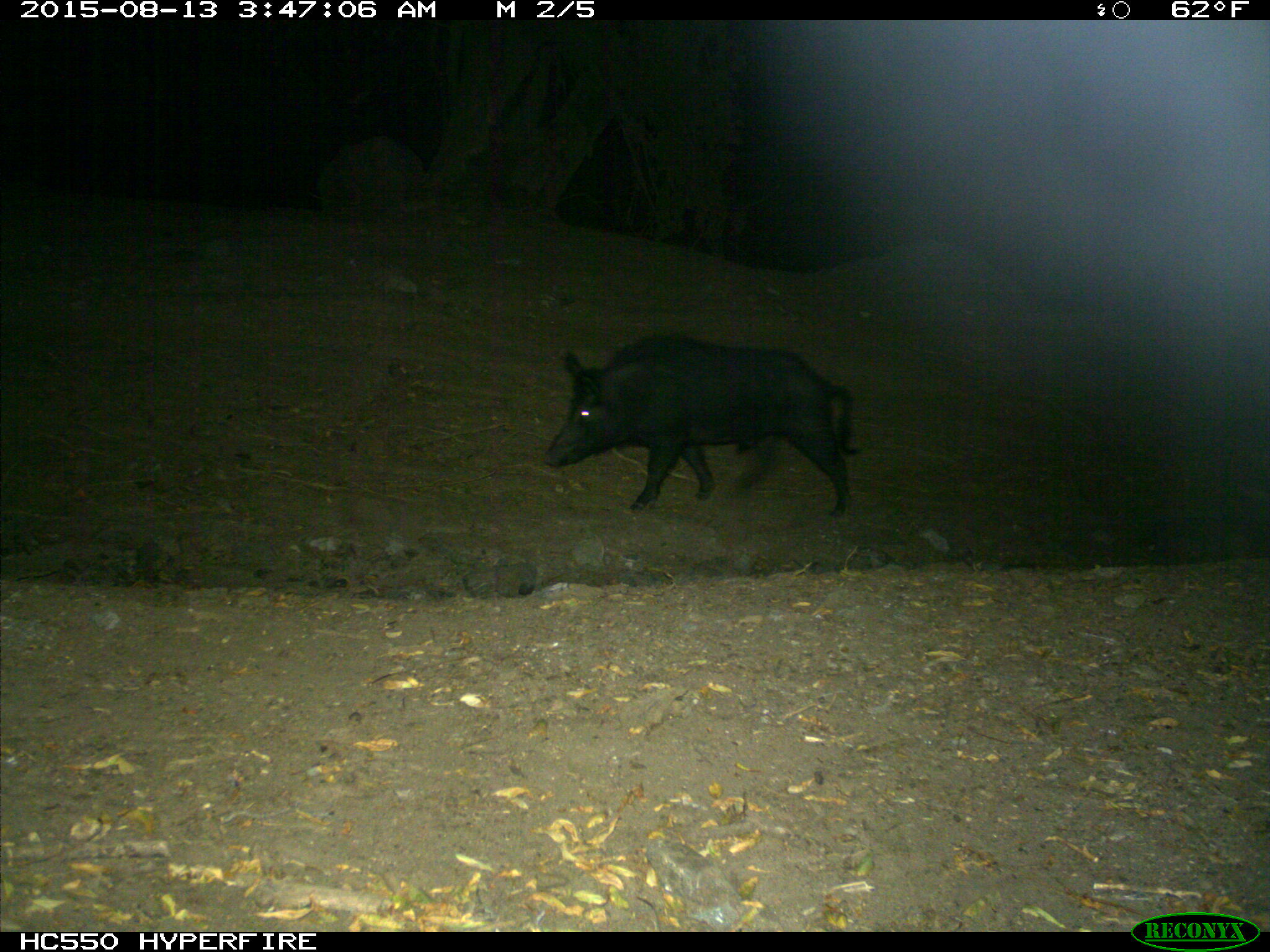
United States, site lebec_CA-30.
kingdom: Animalia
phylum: Chordata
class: Mammalia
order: Artiodactyla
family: Suidae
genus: Sus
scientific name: Sus scrofa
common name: wild boar